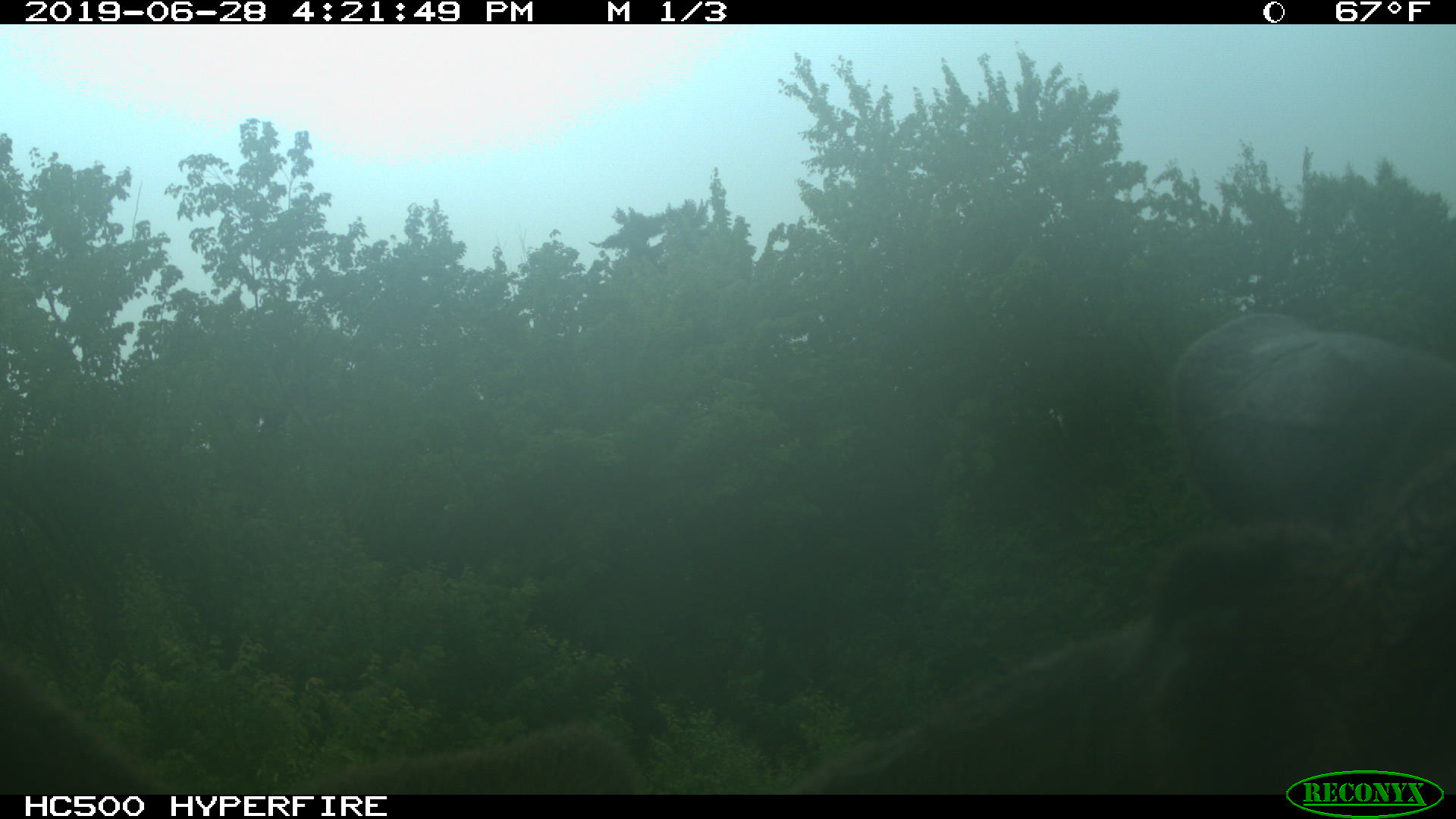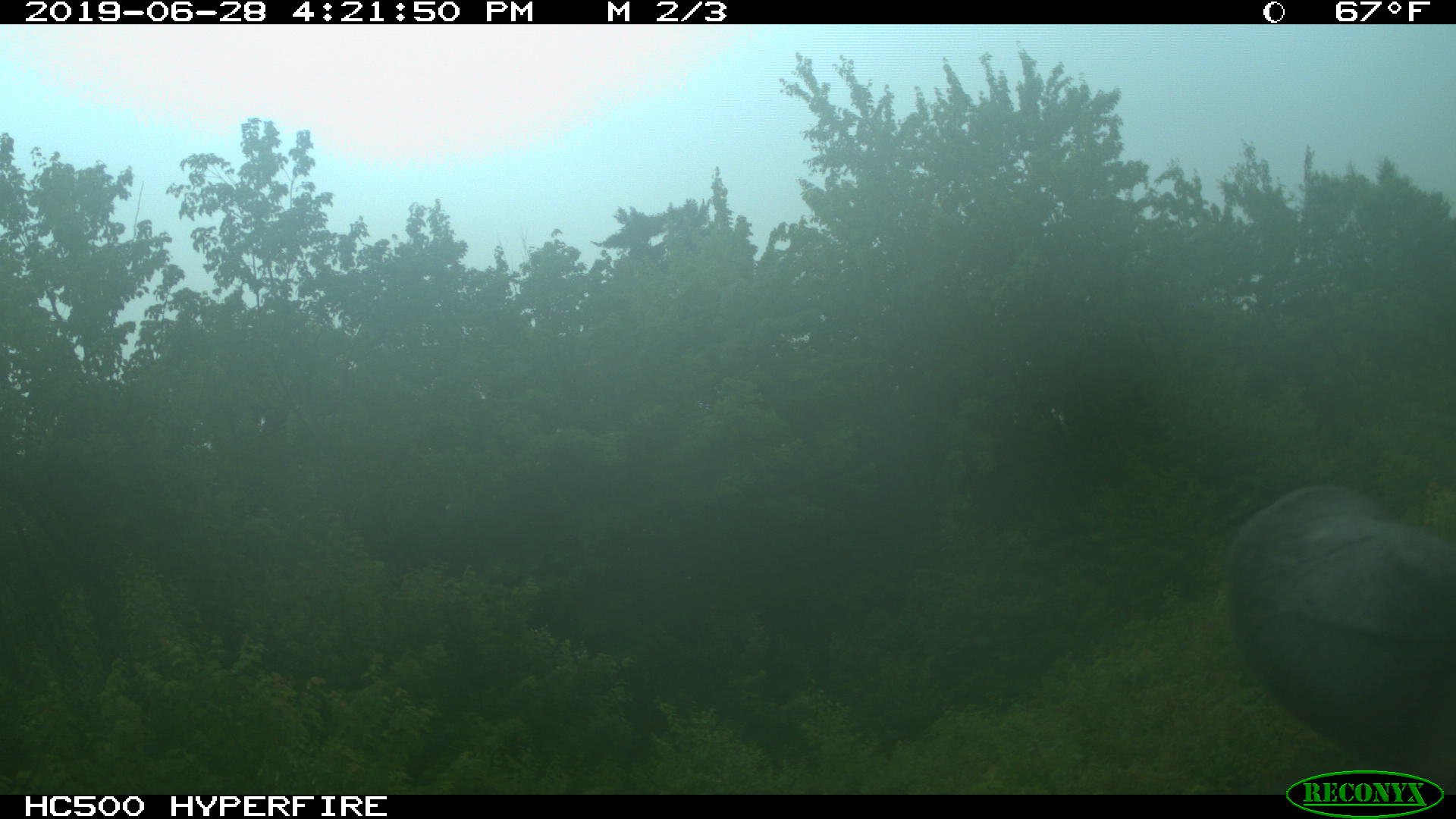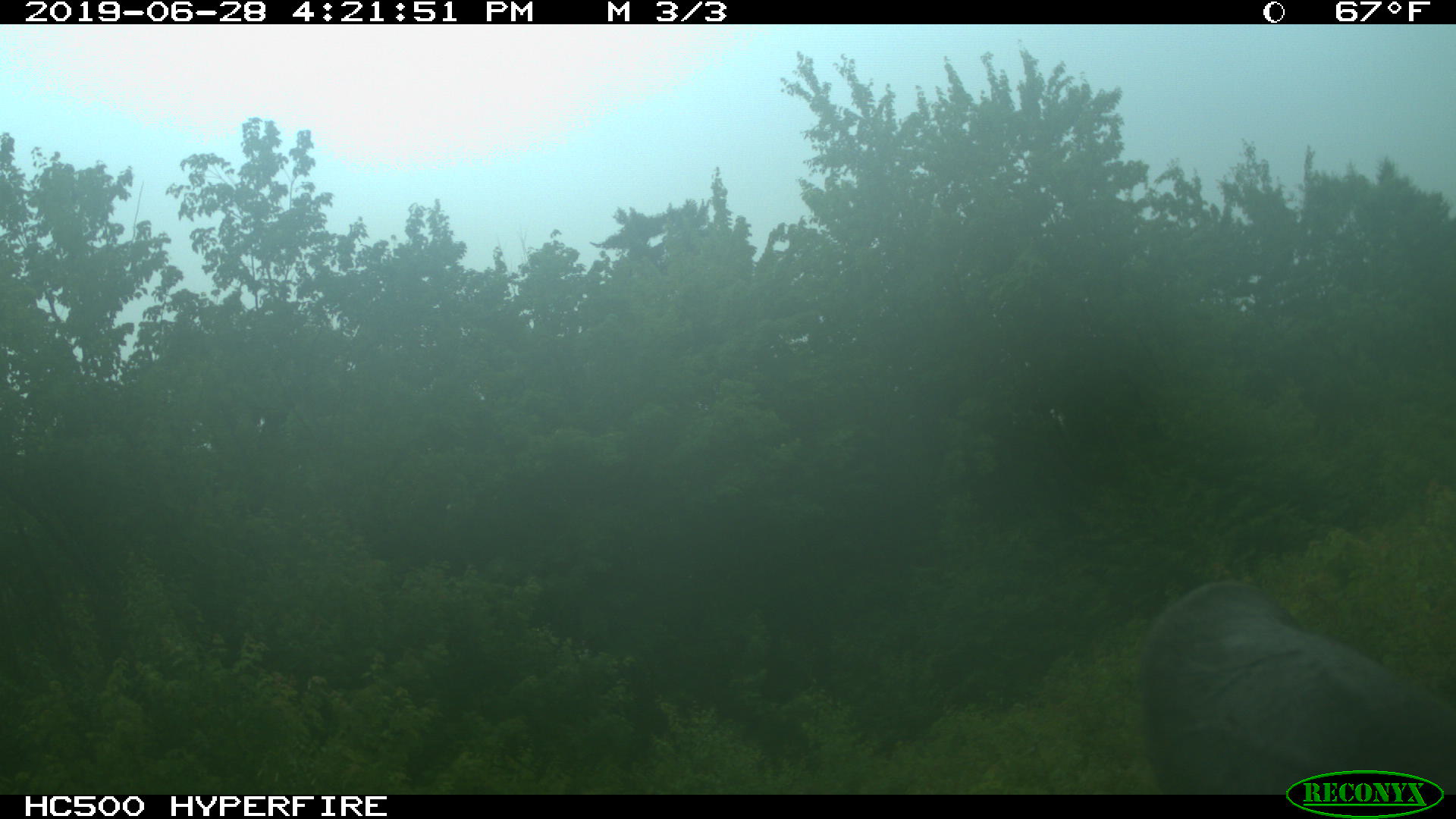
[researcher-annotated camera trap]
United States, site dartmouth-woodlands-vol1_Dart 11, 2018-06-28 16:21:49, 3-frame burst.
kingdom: Animalia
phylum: Chordata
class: Mammalia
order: Artiodactyla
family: Cervidae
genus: Alces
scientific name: Alces alces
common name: moose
Moose (Alces alces).